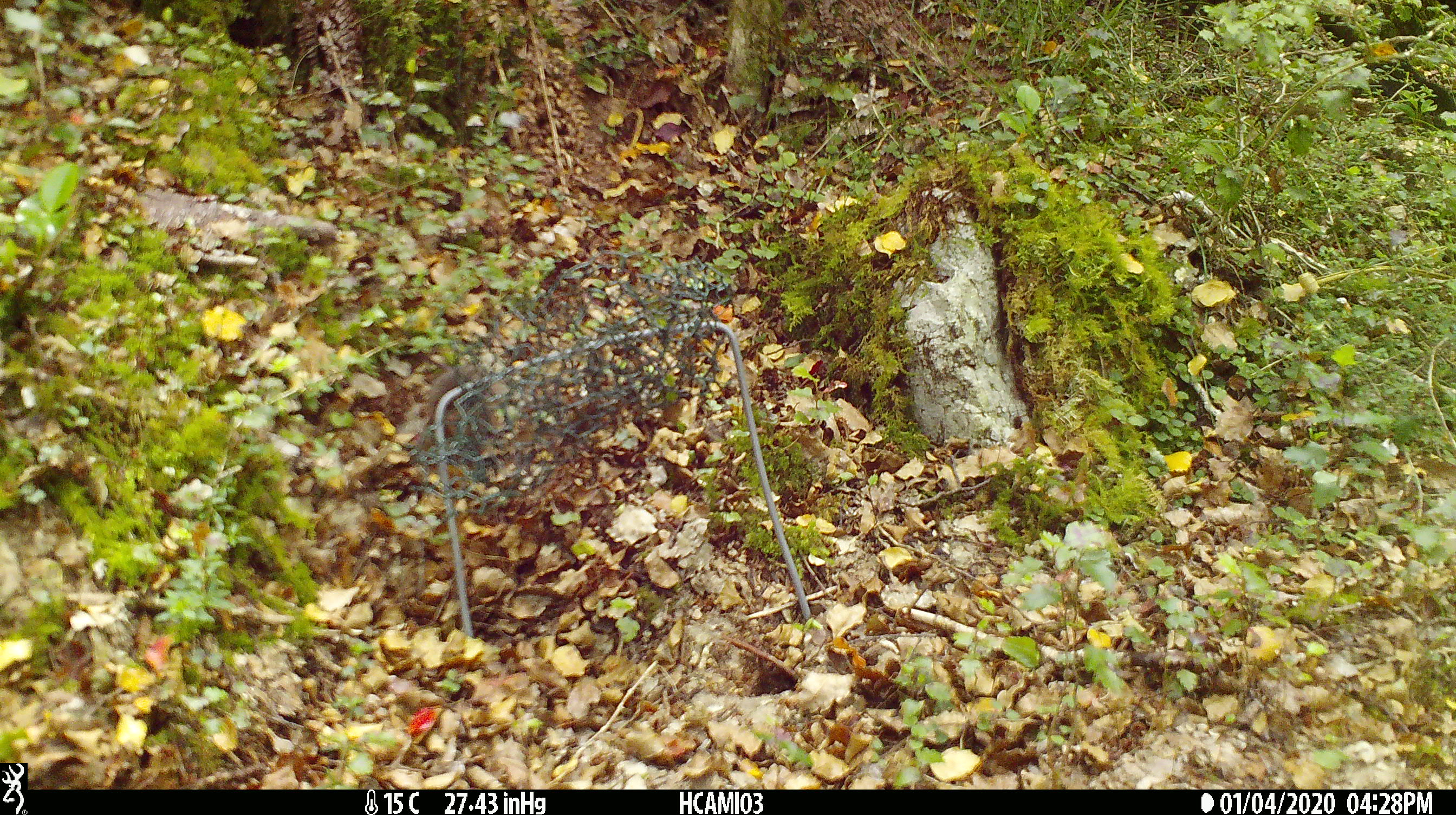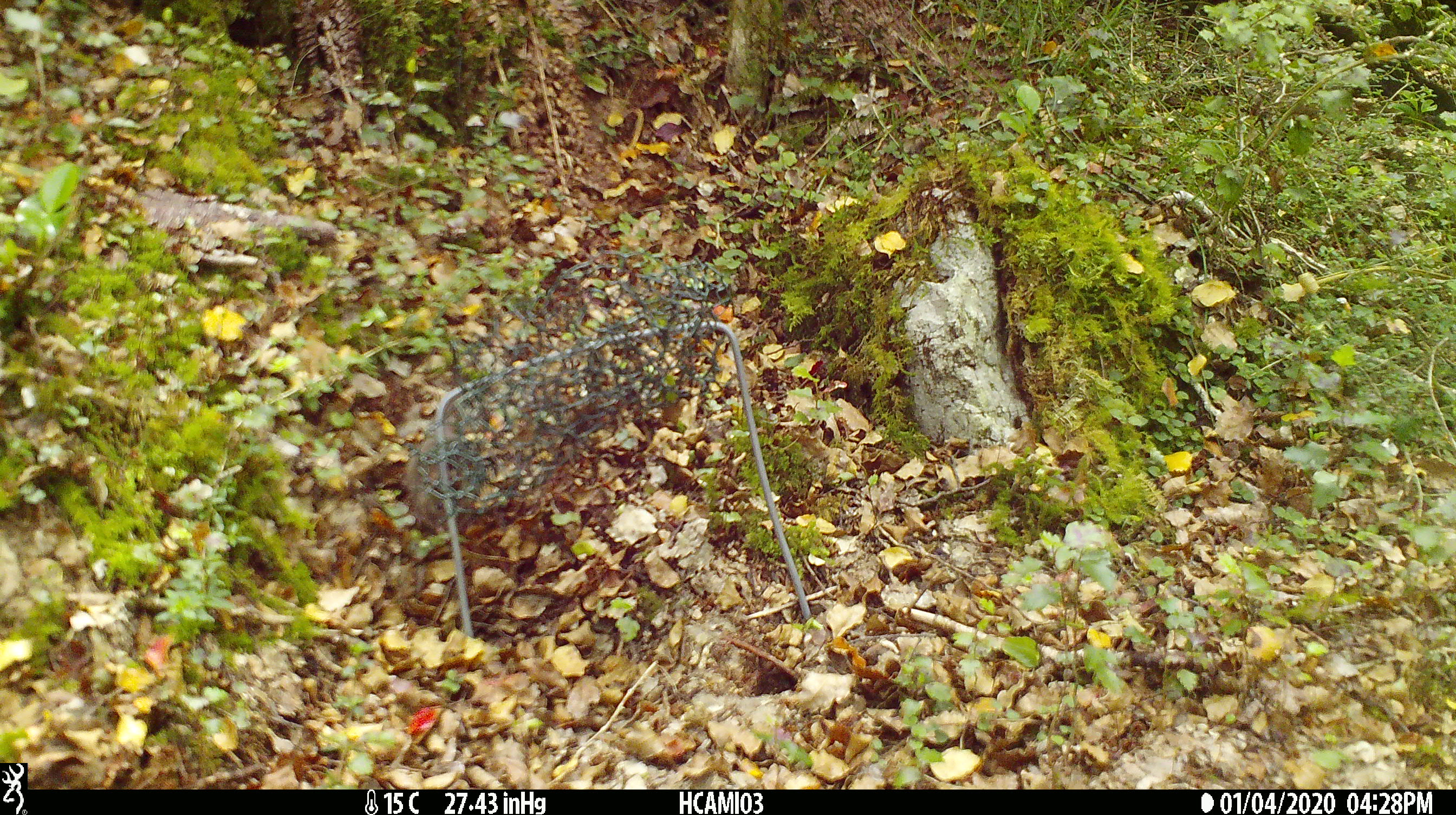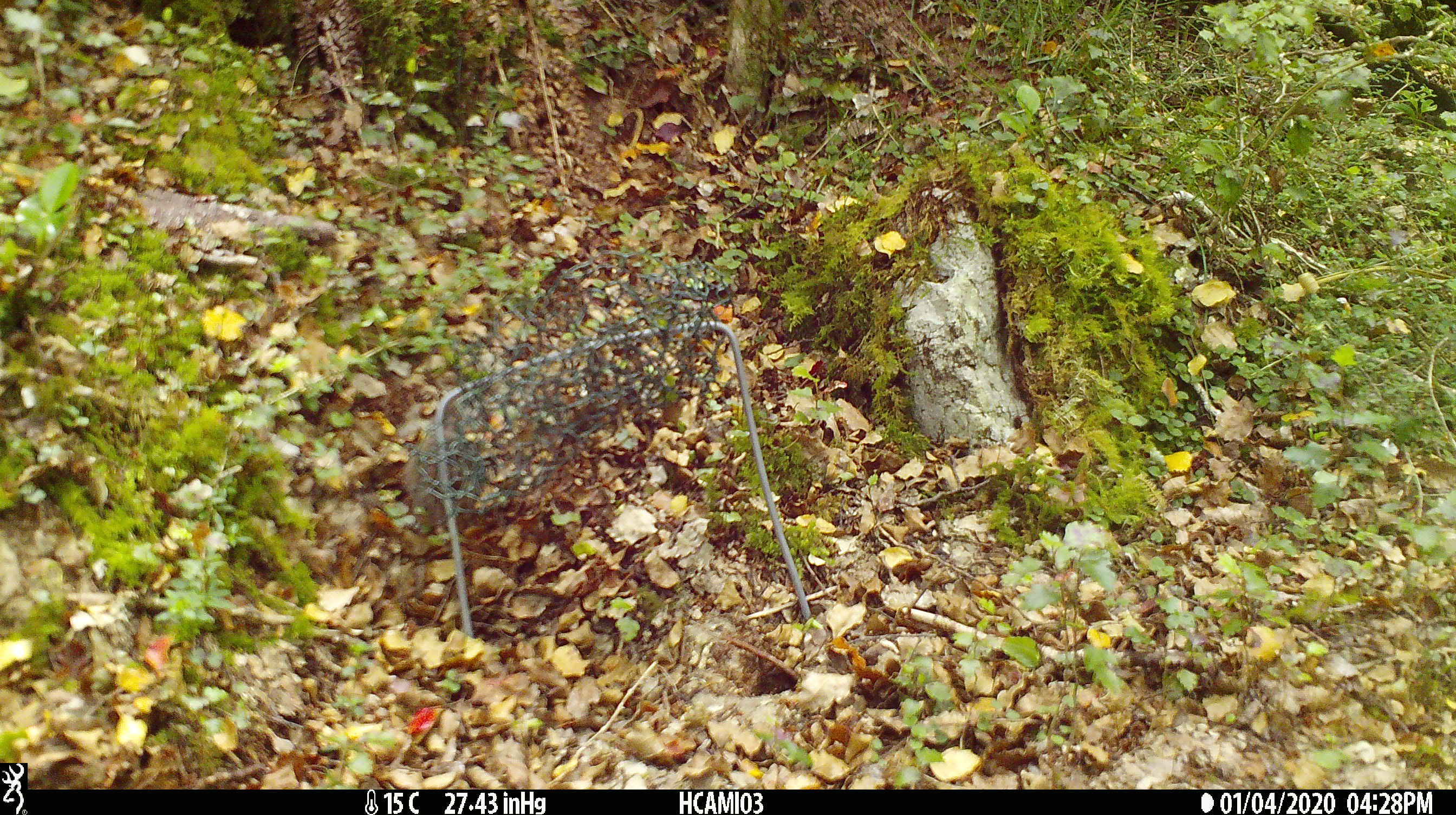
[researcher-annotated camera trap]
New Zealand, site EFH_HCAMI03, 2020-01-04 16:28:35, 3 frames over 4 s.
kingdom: Animalia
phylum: Chordata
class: Mammalia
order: Rodentia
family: Muridae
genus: Mus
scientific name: Mus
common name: mouse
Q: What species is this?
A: Mouse (Mus).